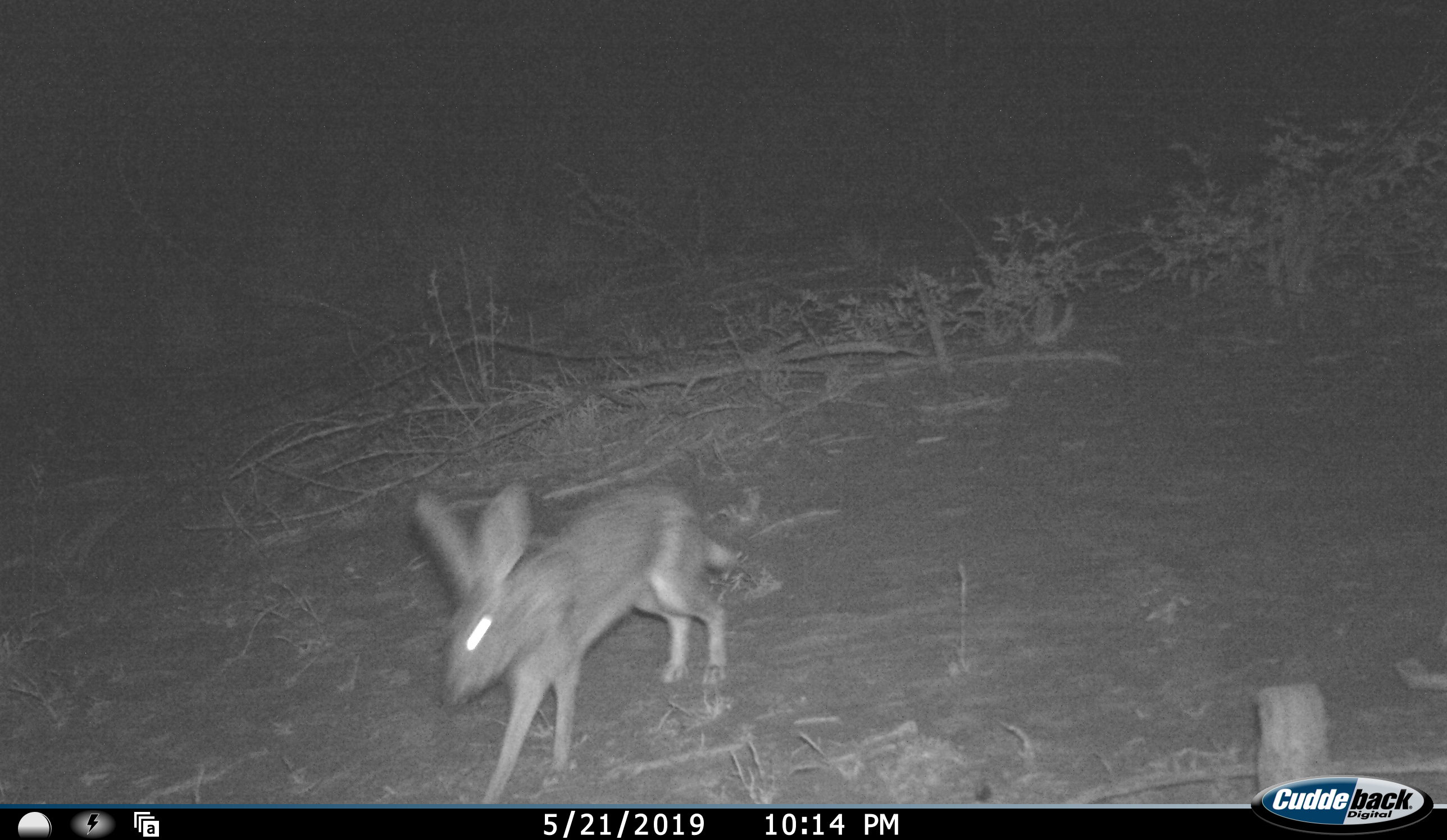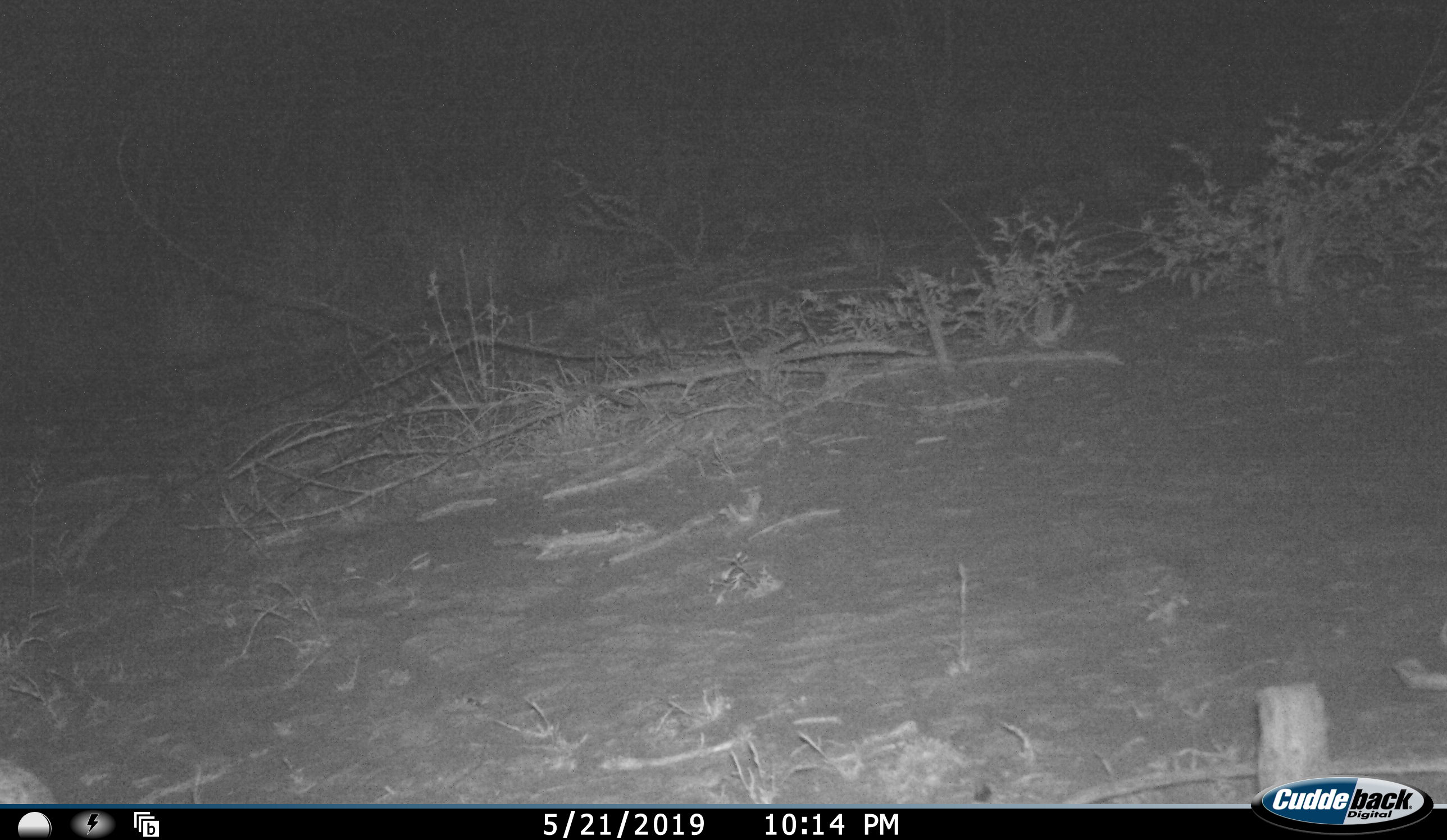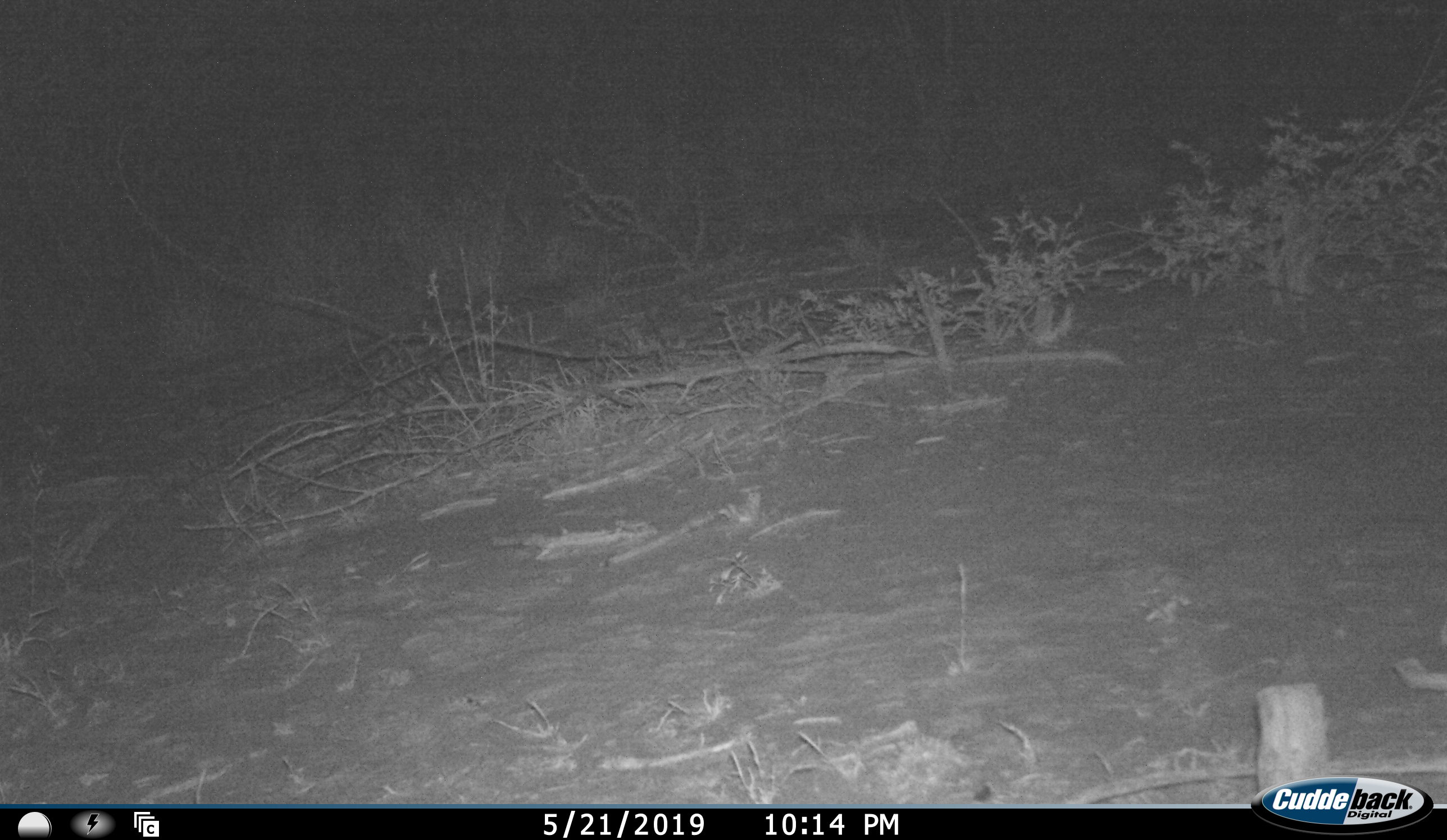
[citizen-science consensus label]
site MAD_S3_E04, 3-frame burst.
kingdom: Animalia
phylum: Chordata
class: Mammalia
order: Lagomorpha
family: Leporidae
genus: Lepus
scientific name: Lepus capensis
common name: cape hare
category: harecape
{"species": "harecape (cape hare) (Lepus capensis)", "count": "1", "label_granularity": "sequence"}